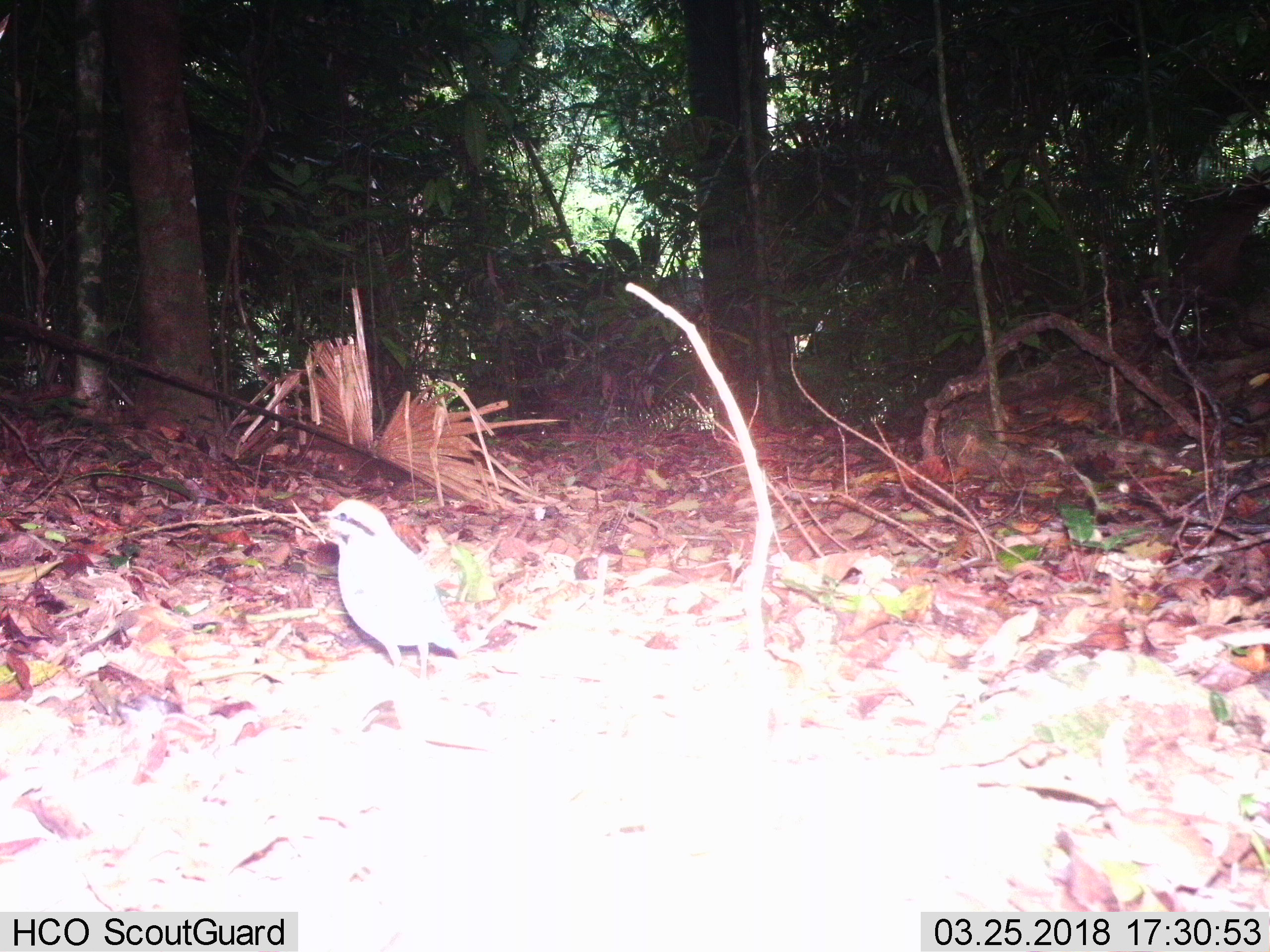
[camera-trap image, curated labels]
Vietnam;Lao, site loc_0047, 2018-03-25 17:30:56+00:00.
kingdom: Animalia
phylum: Chordata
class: Aves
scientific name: Aves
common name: bird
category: unidentified bird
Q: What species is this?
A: Unidentified bird (bird) (Aves).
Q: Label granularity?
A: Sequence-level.